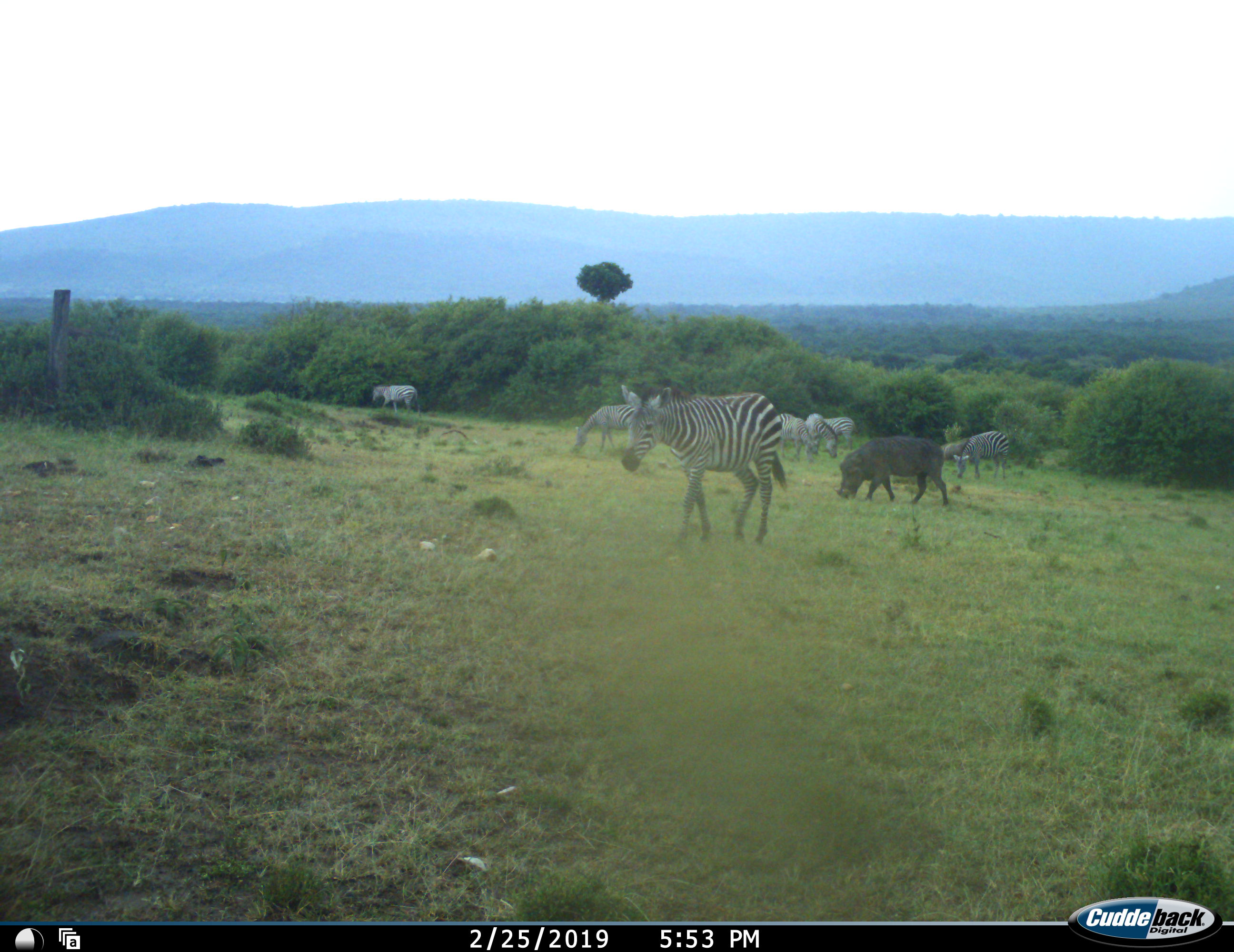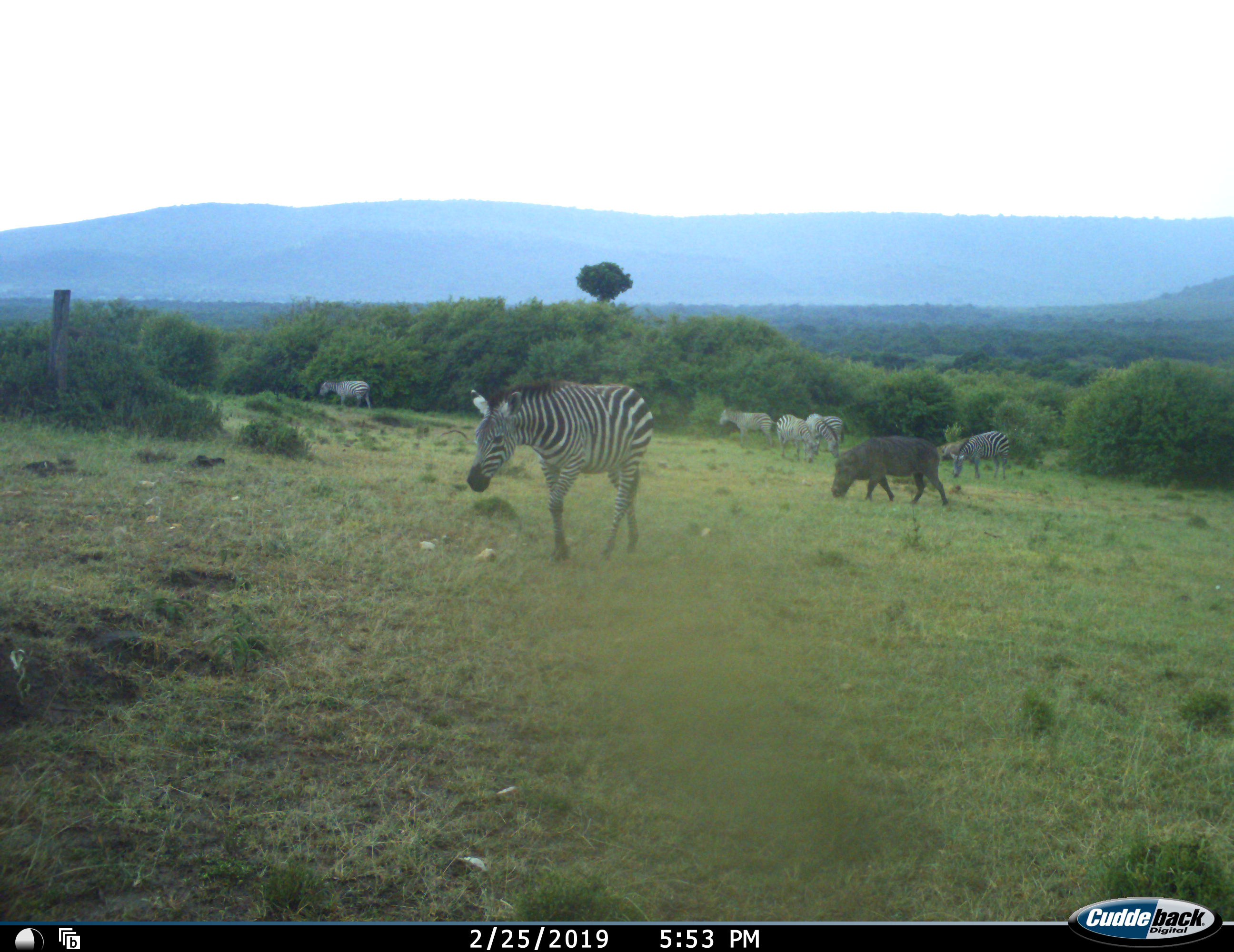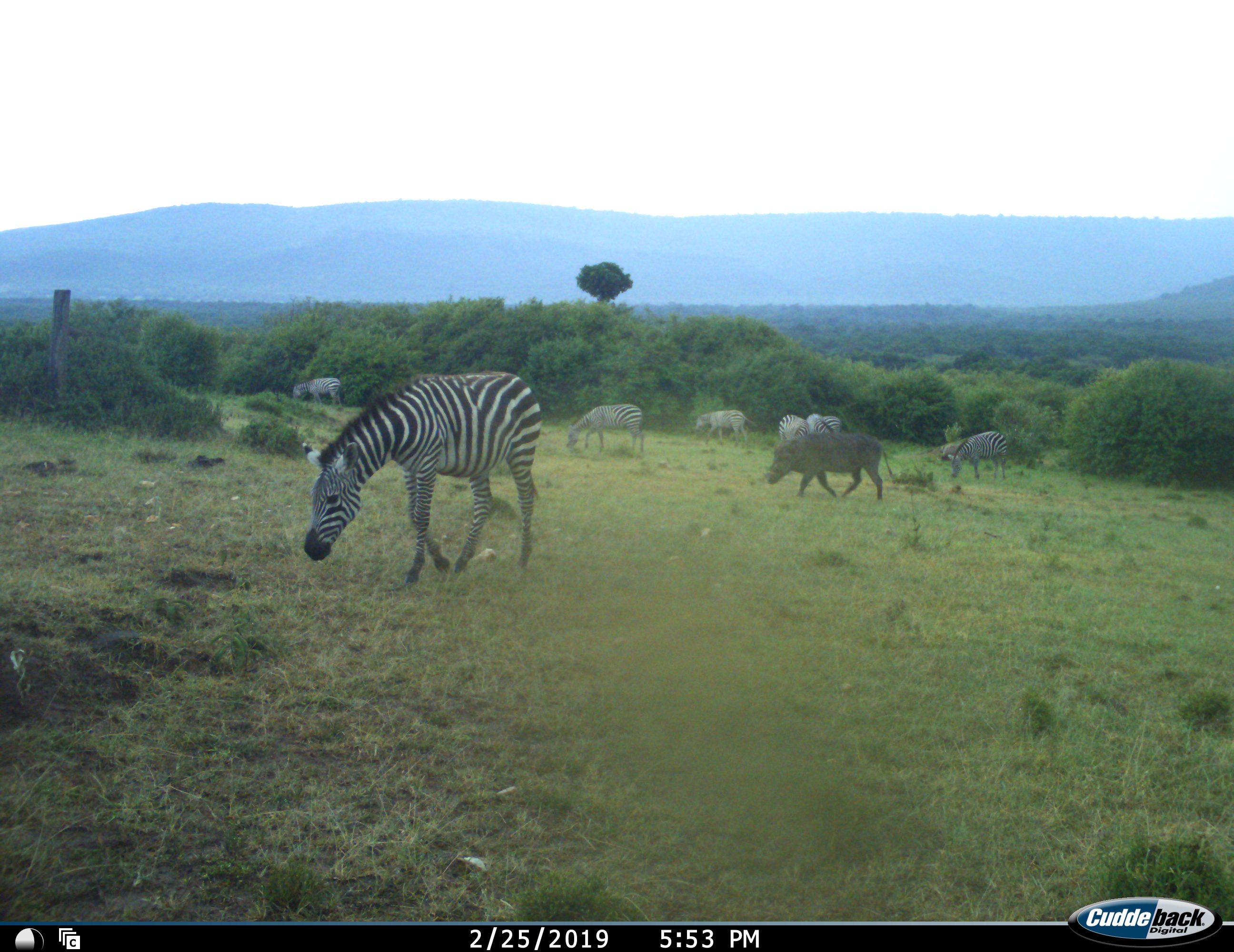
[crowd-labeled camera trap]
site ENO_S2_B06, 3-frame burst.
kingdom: Animalia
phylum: Chordata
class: Mammalia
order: Artiodactyla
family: Suidae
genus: Phacochoerus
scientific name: Phacochoerus africanus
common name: warthog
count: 1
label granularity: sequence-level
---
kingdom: Animalia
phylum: Chordata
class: Mammalia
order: Perissodactyla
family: Equidae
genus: Equus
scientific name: Equus quagga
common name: plains zebra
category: zebraplains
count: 8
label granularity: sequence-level